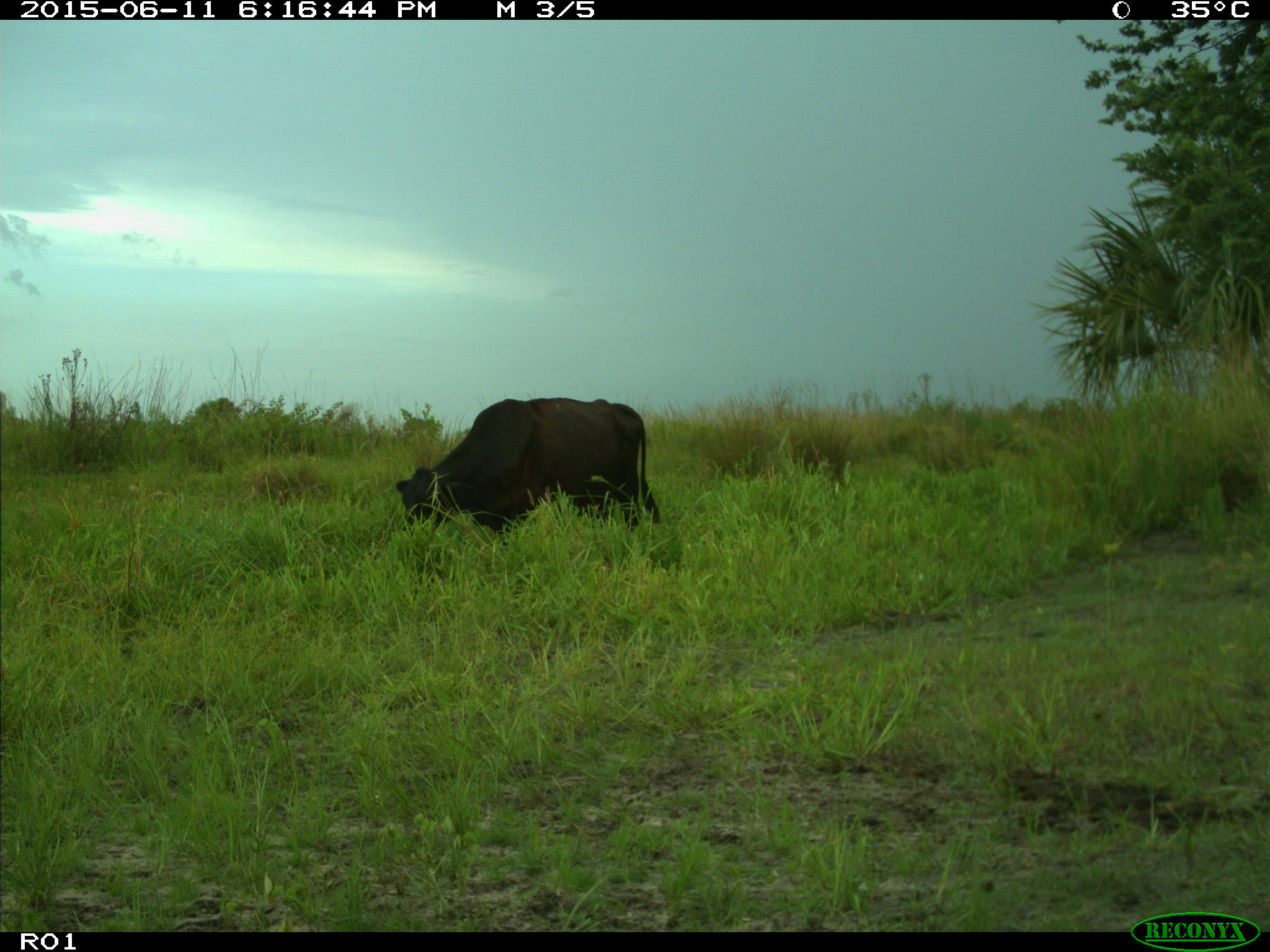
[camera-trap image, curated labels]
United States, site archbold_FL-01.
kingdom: Animalia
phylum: Chordata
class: Mammalia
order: Artiodactyla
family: Bovidae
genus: Bos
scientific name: Bos taurus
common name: domestic cow